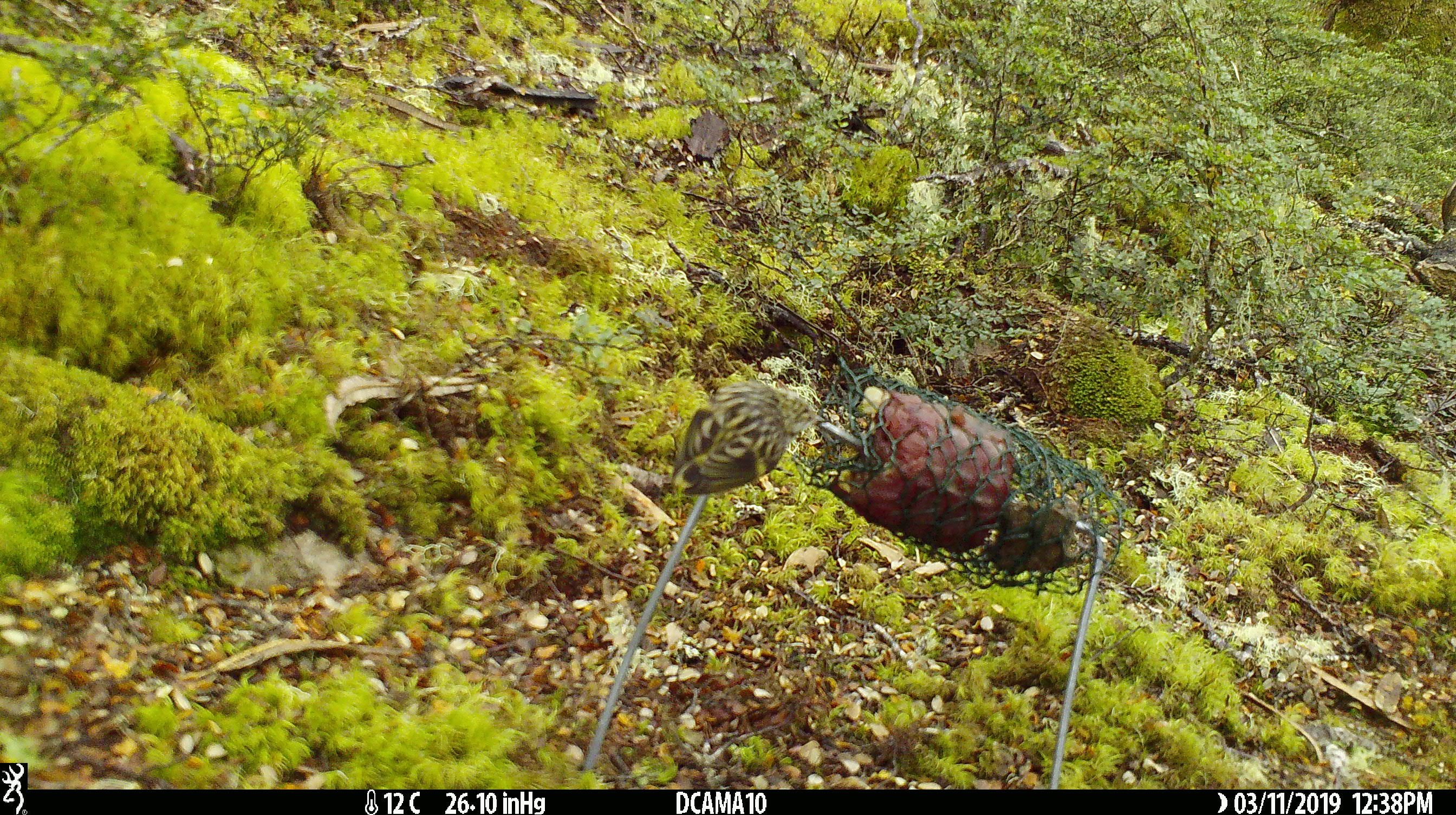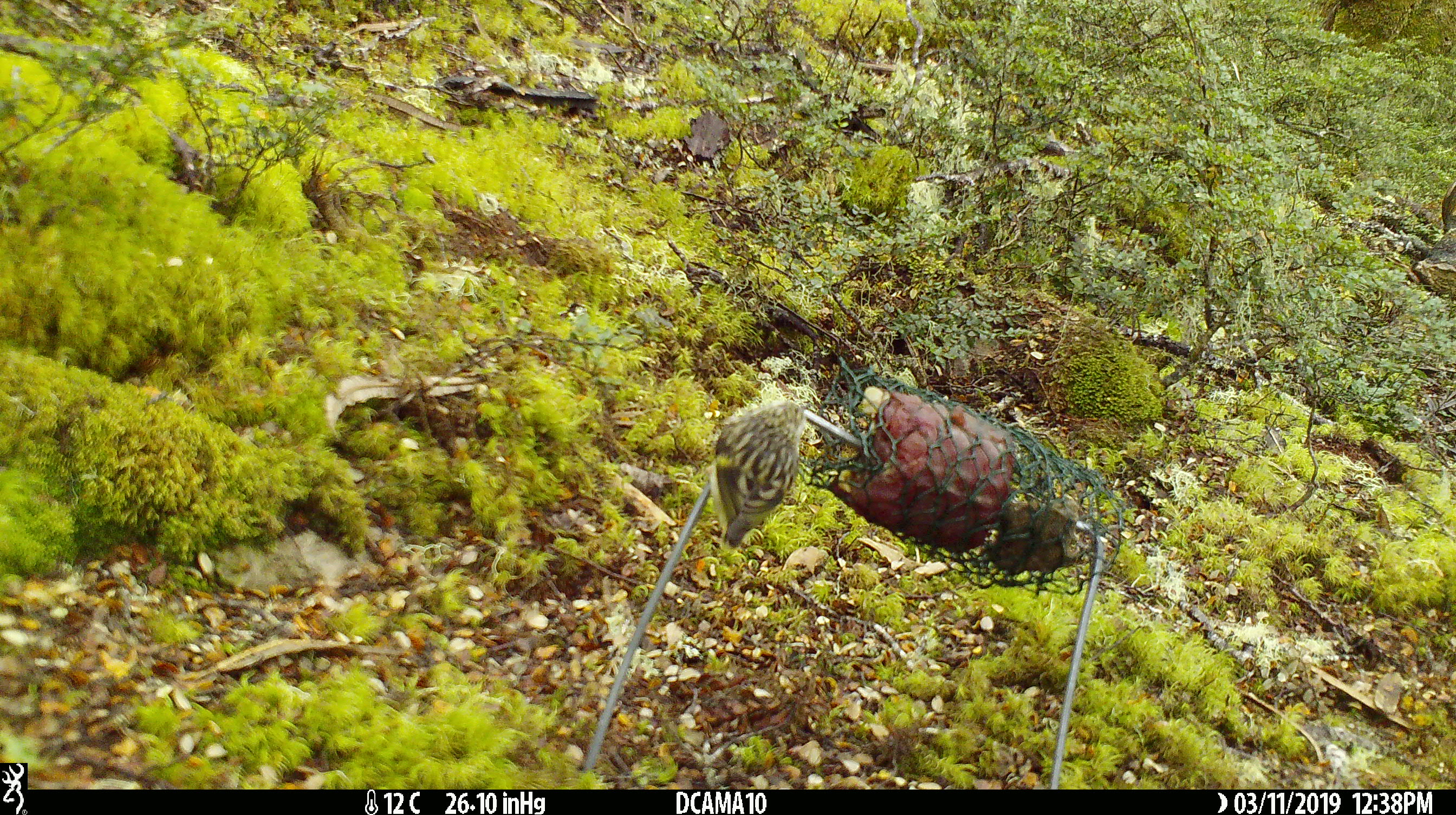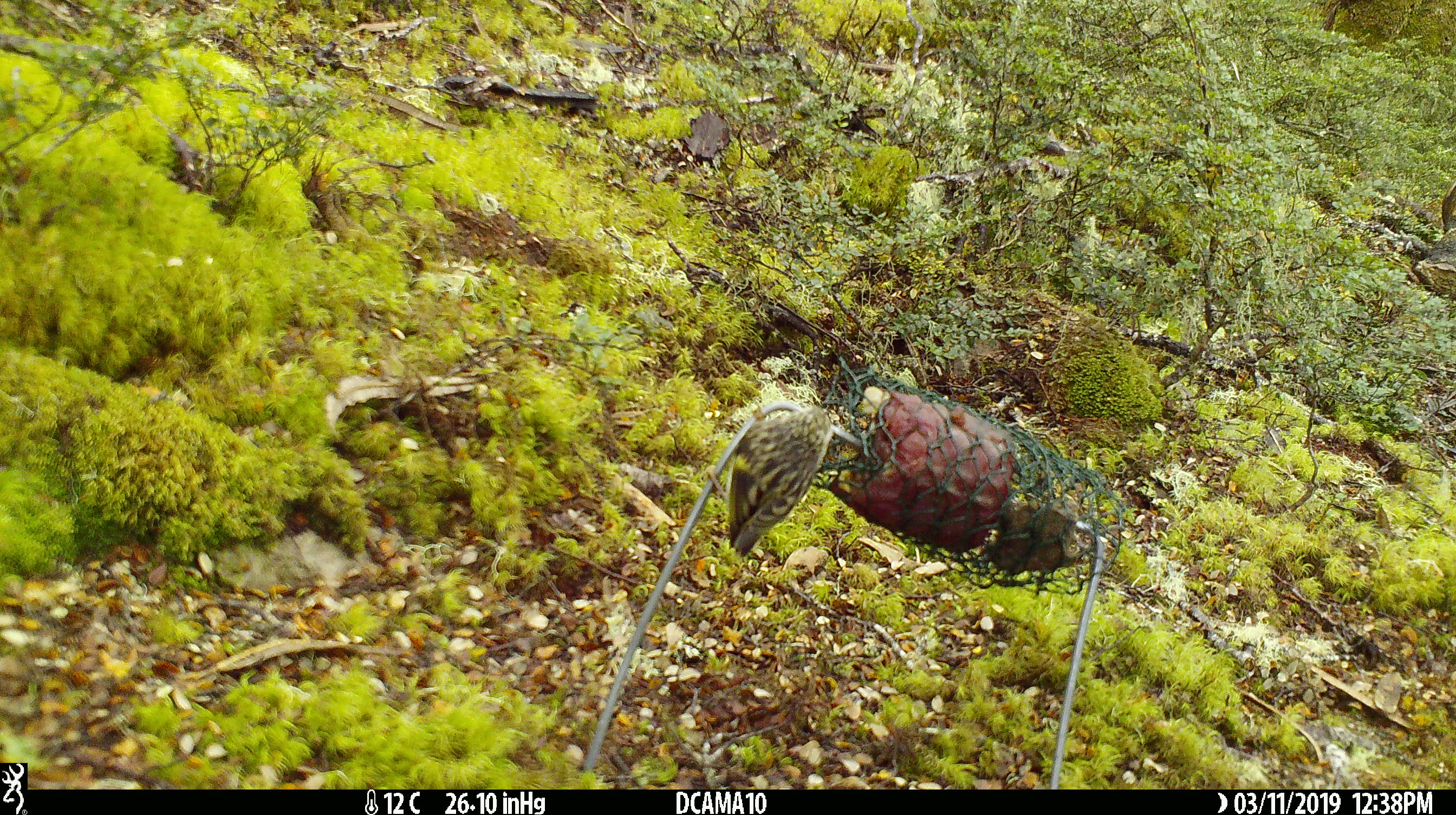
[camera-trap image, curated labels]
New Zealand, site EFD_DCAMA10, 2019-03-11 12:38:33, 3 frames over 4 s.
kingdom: Animalia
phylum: Chordata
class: Aves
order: Passeriformes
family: Acanthisittidae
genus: Acanthisitta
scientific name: Acanthisitta chloris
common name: rifleman